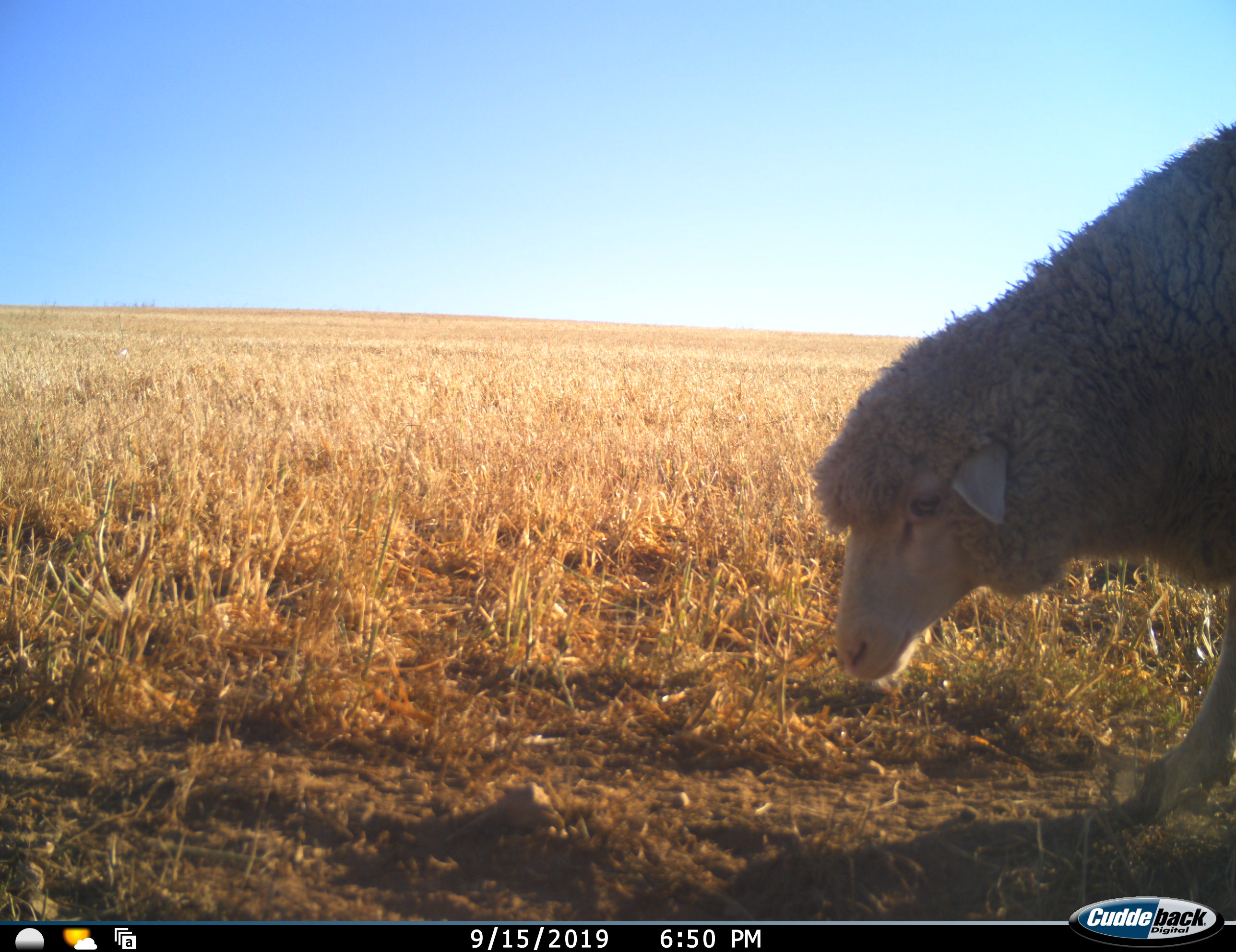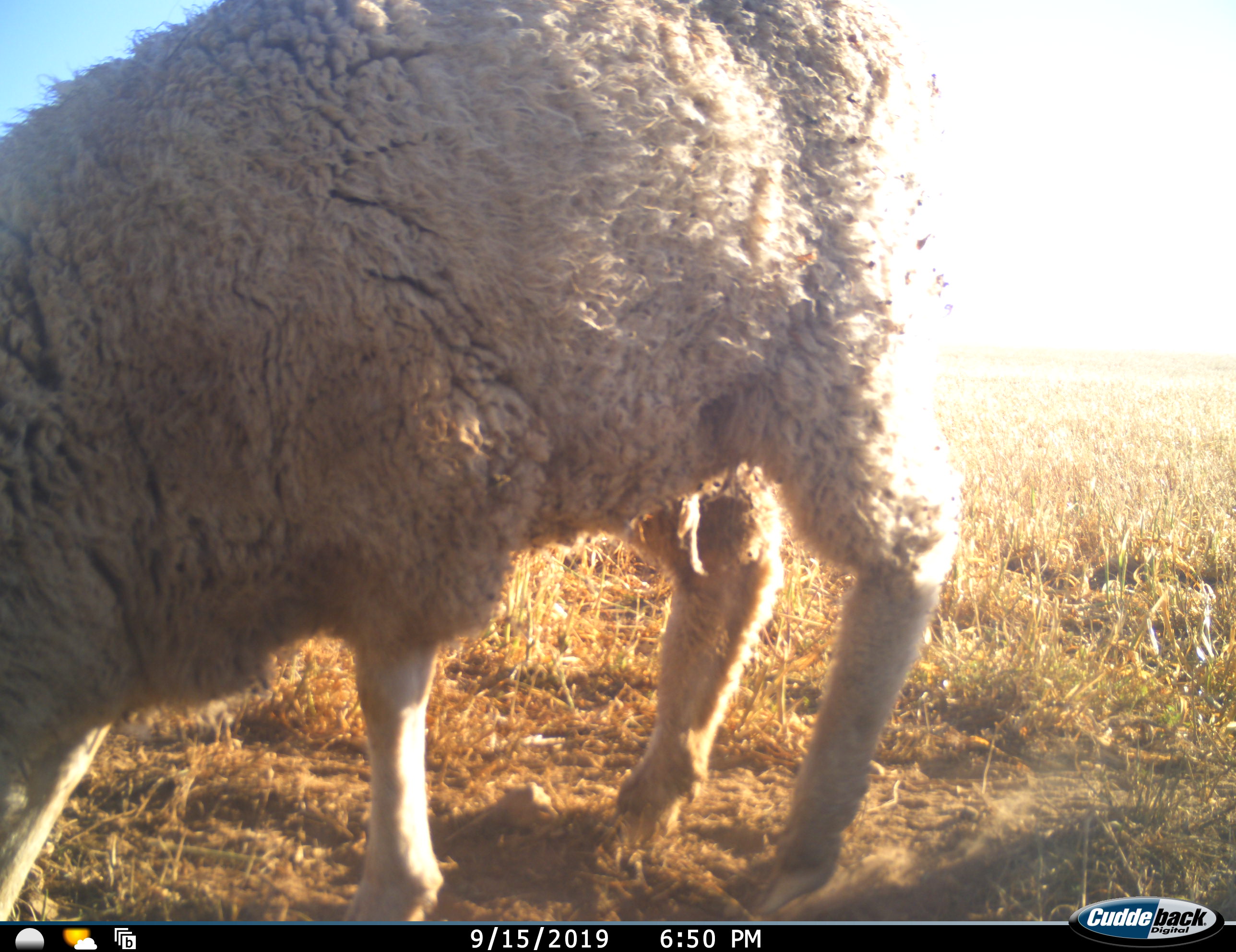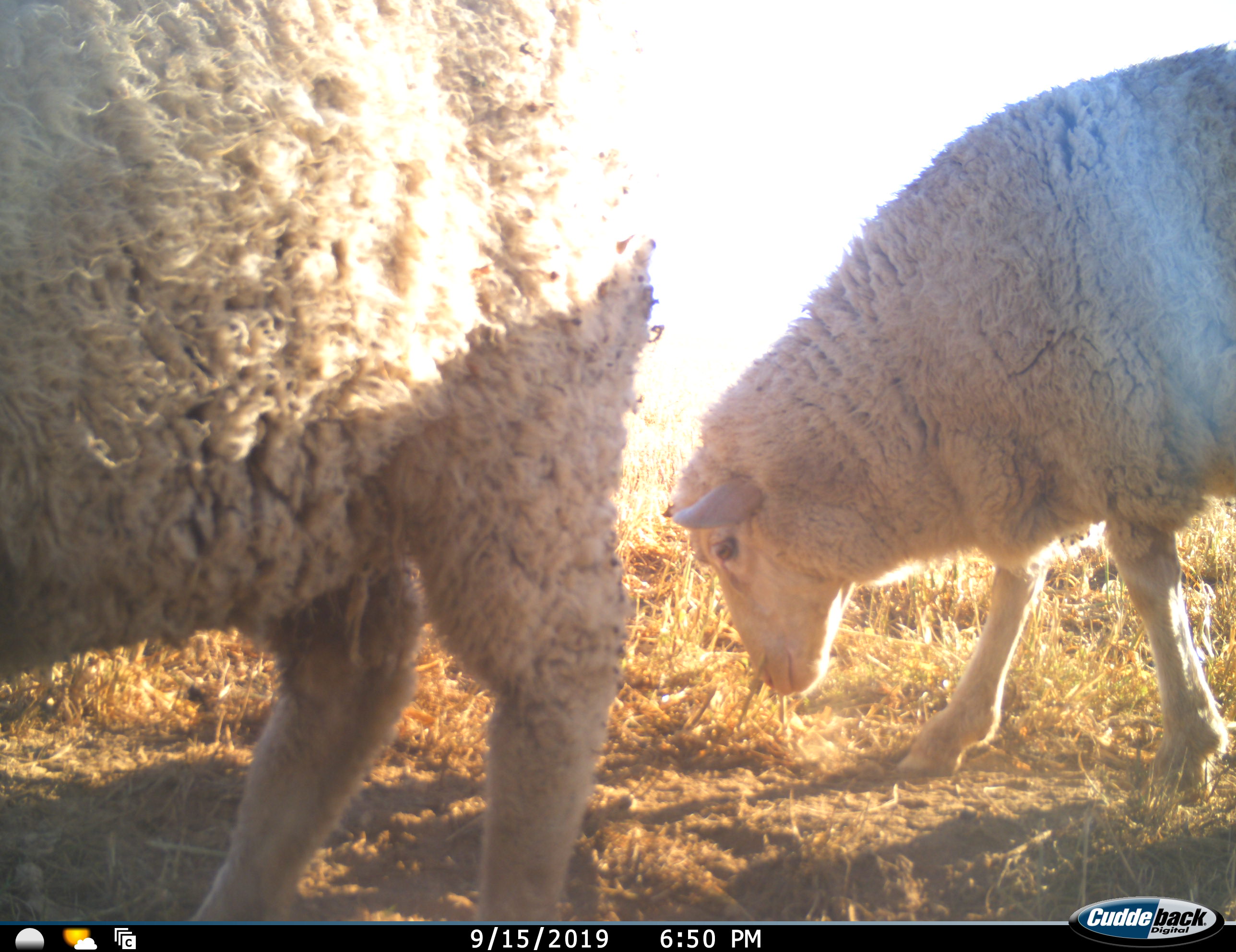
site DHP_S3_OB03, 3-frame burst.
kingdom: Animalia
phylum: Chordata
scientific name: Vertebrata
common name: domestic animal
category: domesticanimal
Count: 2.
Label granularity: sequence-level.